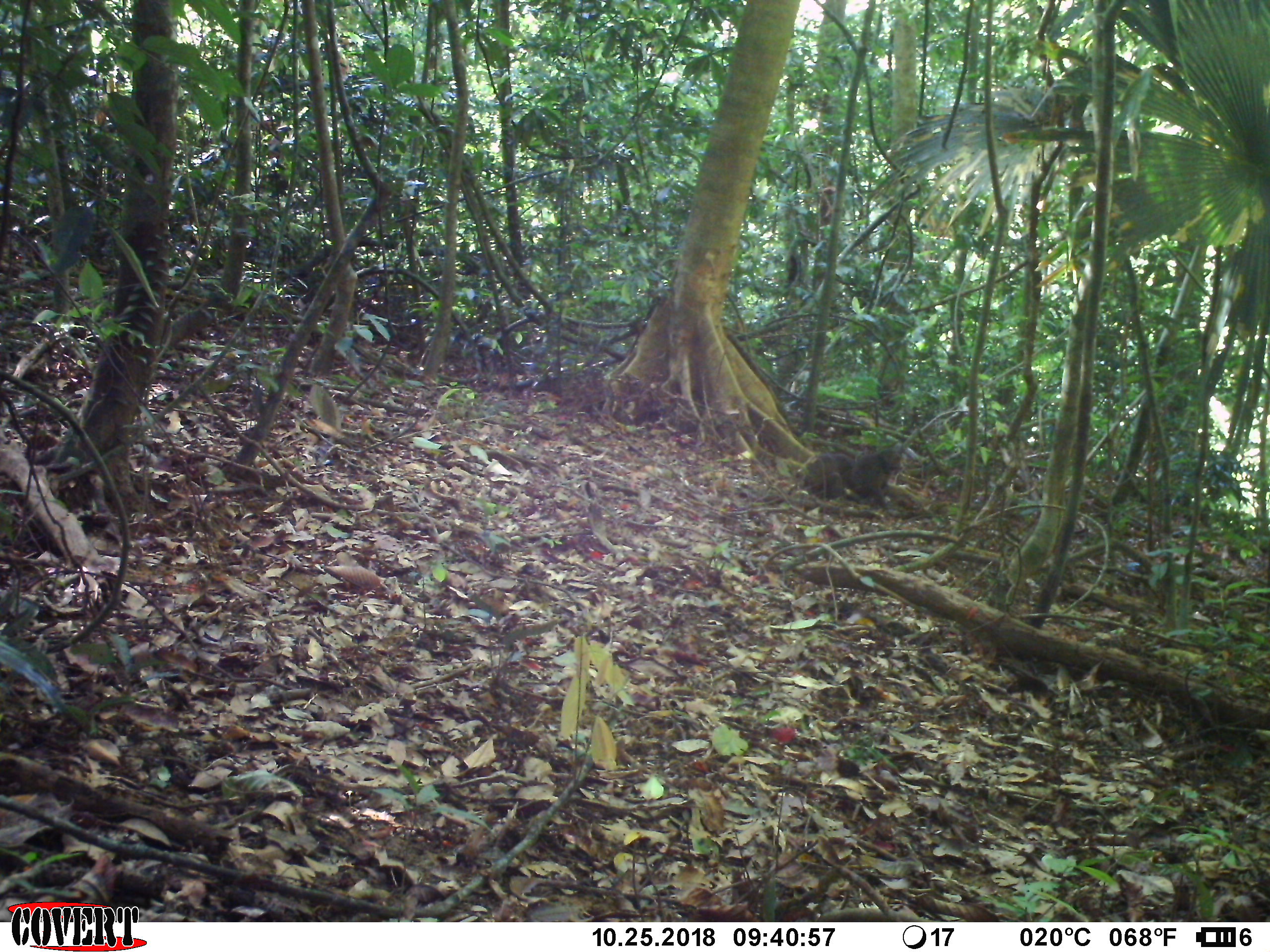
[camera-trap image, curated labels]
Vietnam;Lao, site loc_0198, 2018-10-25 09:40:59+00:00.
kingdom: Animalia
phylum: Chordata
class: Mammalia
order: Primates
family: Cercopithecidae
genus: Macaca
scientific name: Macaca arctoides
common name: stump-tailed macaque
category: stump tailed macaque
Stump tailed macaque (stump-tailed macaque) (Macaca arctoides). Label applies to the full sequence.